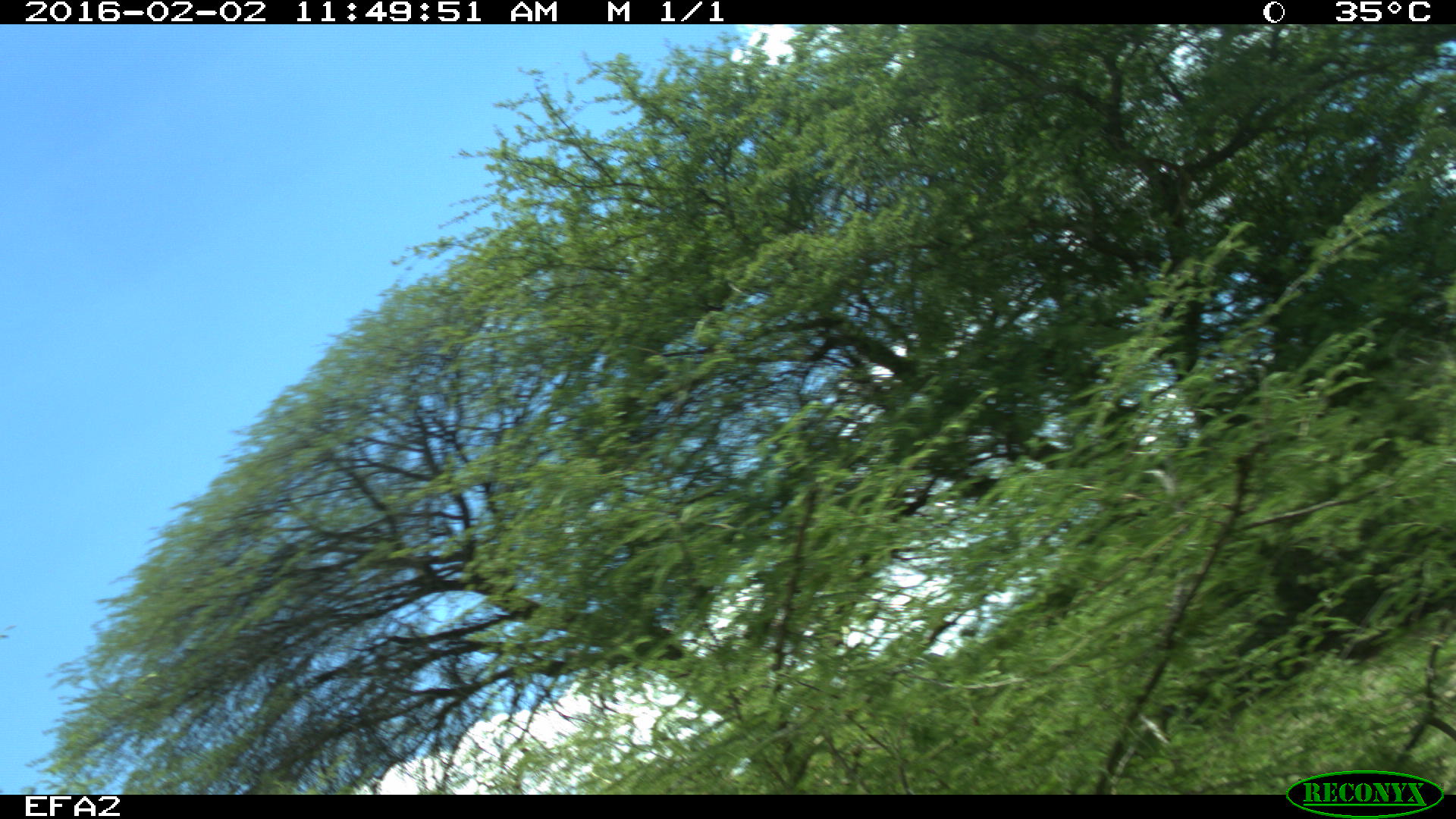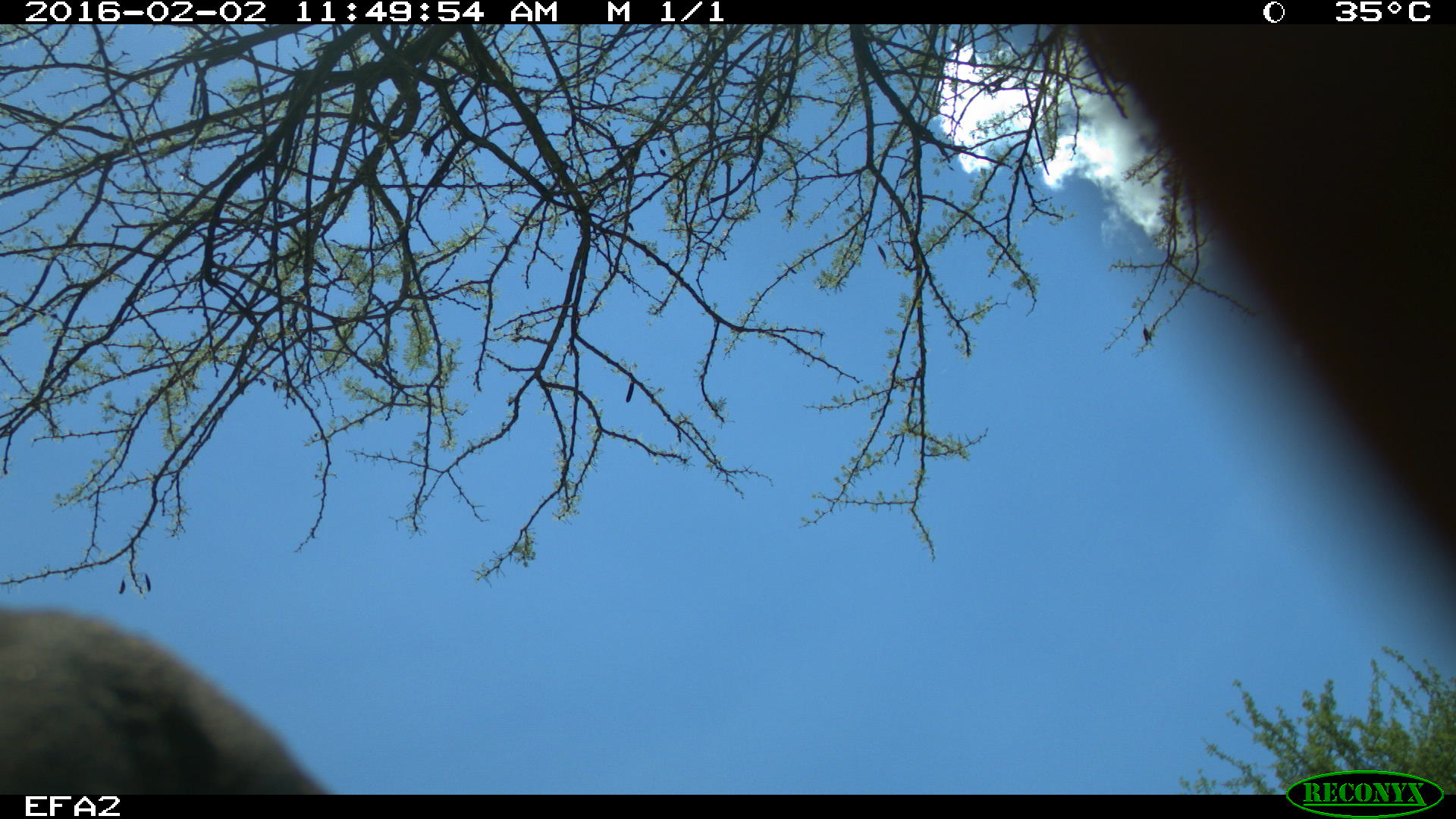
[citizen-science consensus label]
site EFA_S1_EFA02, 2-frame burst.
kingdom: Animalia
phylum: Chordata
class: Mammalia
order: Proboscidea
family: Elephantidae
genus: Loxodonta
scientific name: Loxodonta africana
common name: african bush elephant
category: elephant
Elephant (african bush elephant) (Loxodonta africana), count 1. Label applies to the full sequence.